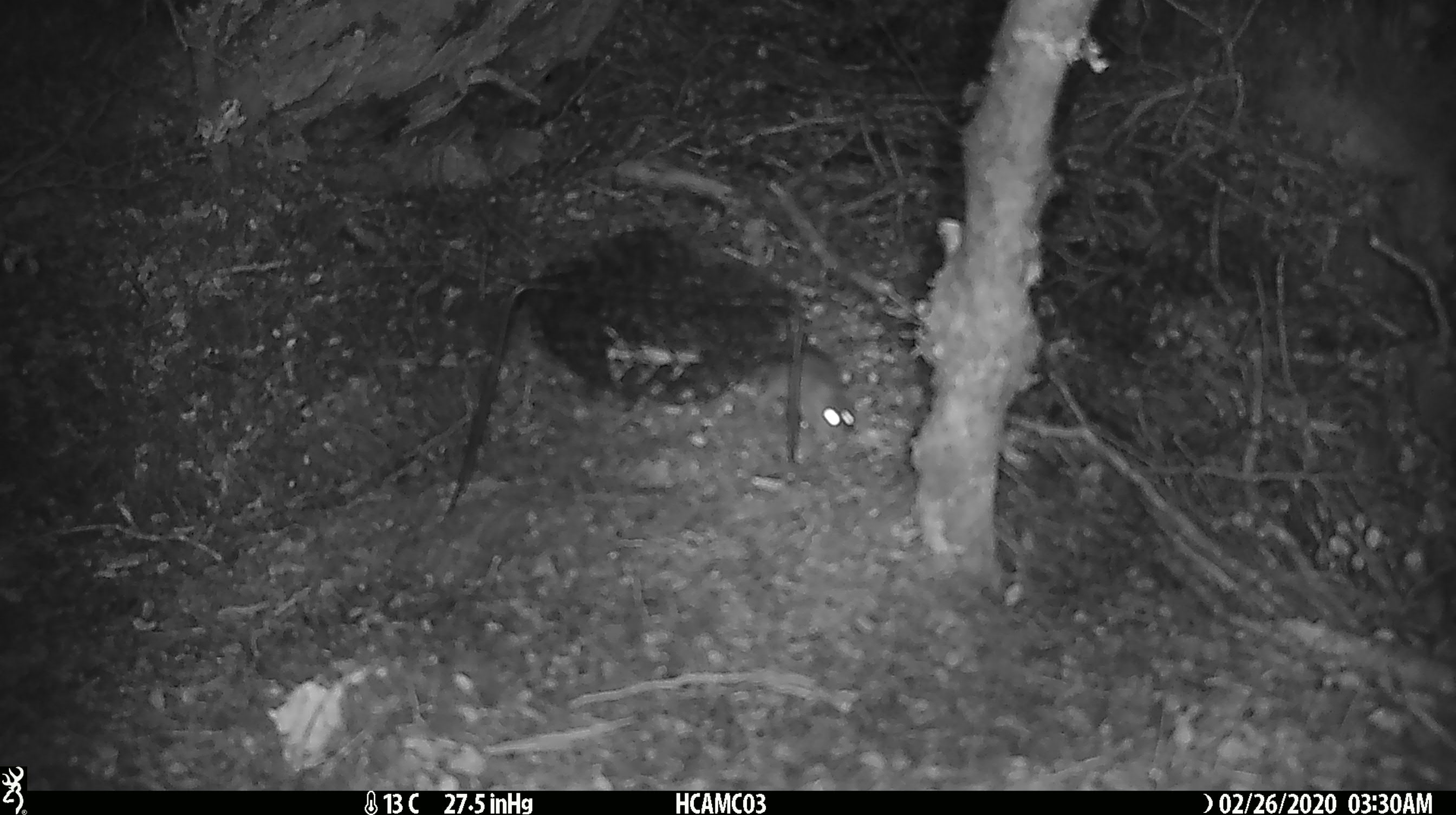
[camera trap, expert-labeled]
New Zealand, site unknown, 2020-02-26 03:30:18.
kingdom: Animalia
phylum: Chordata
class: Mammalia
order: Rodentia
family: Muridae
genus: Mus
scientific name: Mus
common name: mouse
Mouse (Mus).